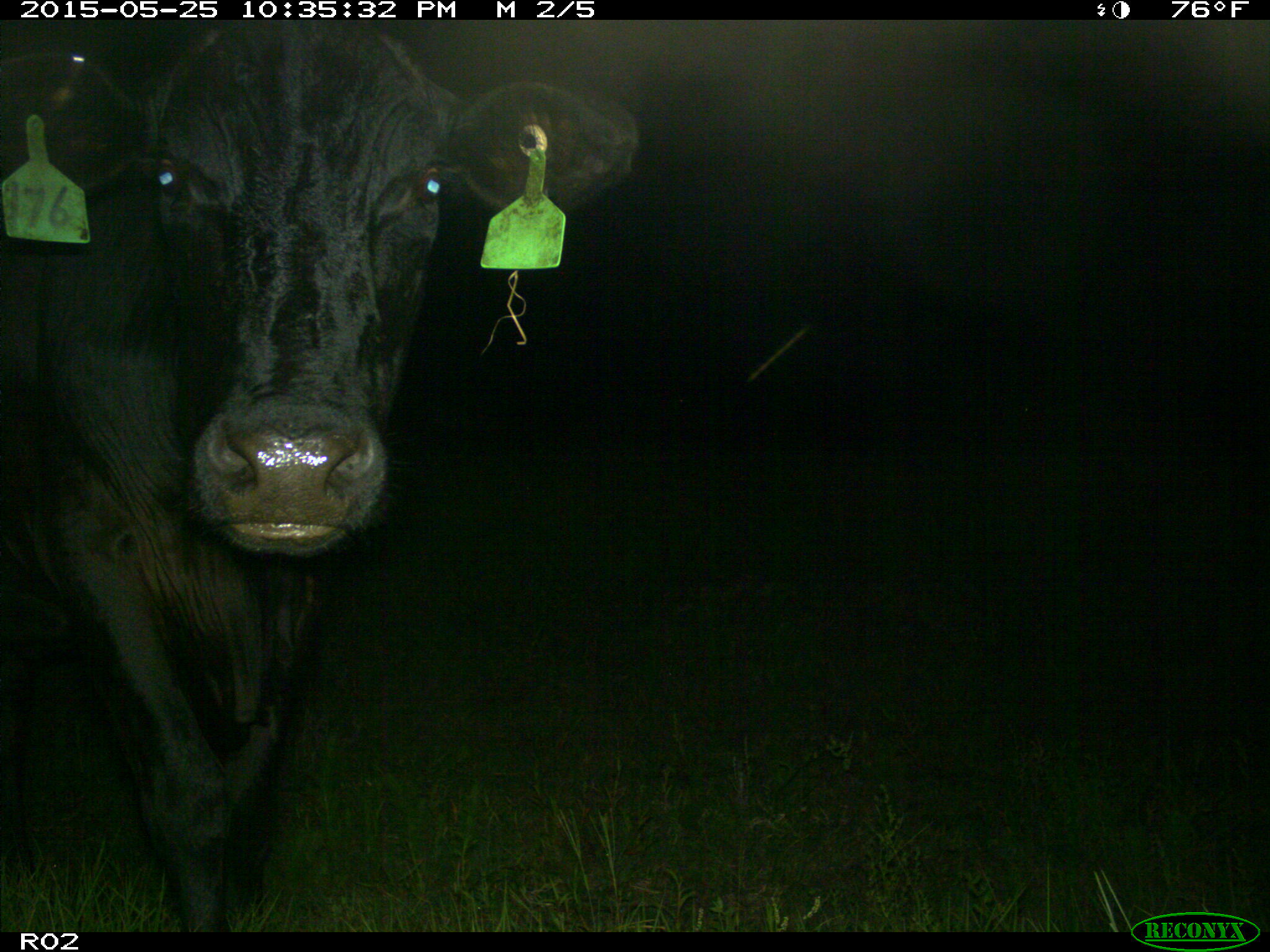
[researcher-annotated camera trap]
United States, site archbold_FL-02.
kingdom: Animalia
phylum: Chordata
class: Mammalia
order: Artiodactyla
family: Bovidae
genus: Bos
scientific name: Bos taurus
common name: domestic cow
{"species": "Bos taurus (domestic cow)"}